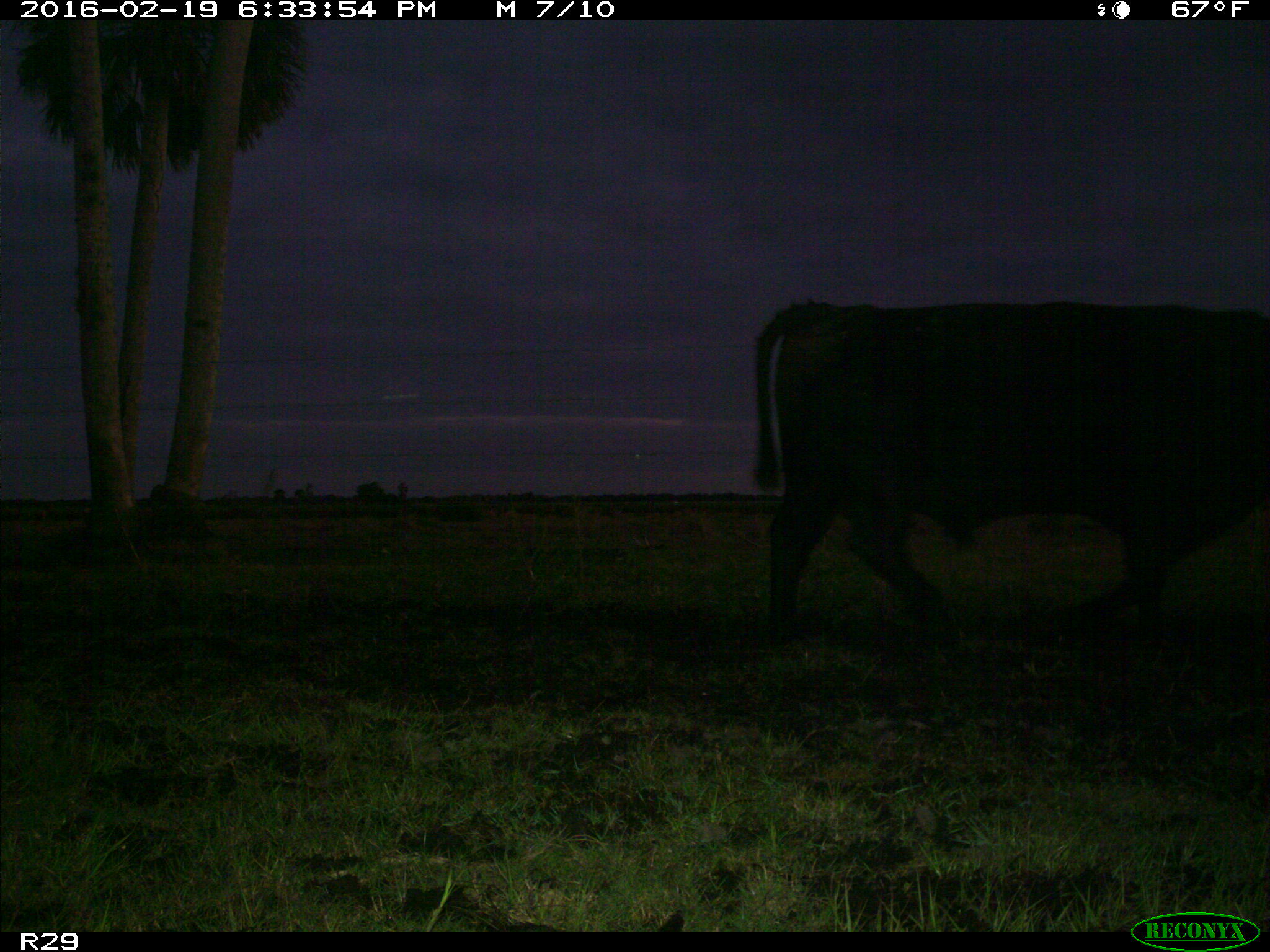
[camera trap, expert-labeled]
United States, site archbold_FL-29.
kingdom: Animalia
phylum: Chordata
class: Mammalia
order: Artiodactyla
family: Bovidae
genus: Bos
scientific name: Bos taurus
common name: domestic cow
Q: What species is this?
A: Bos taurus (domestic cow).